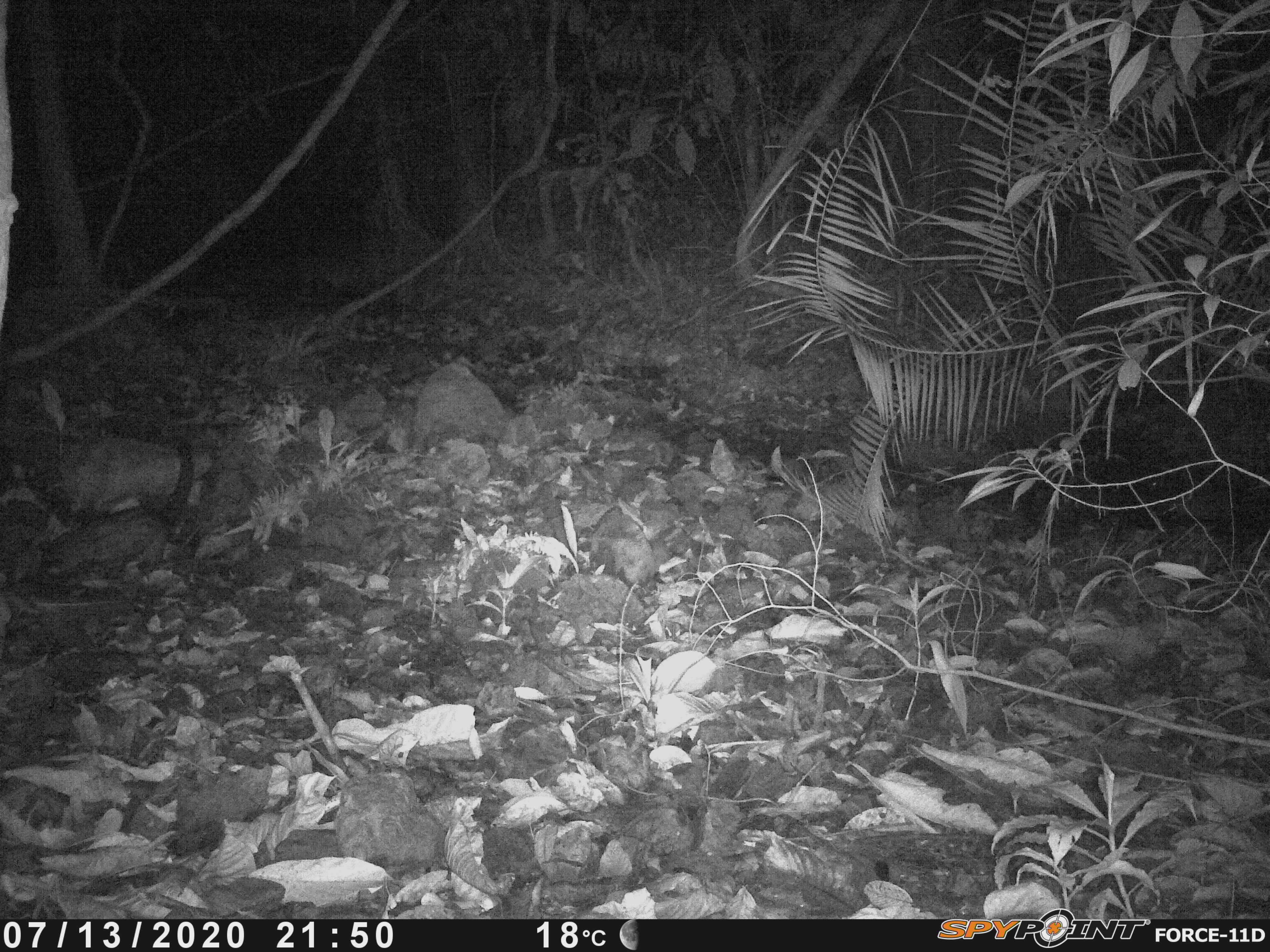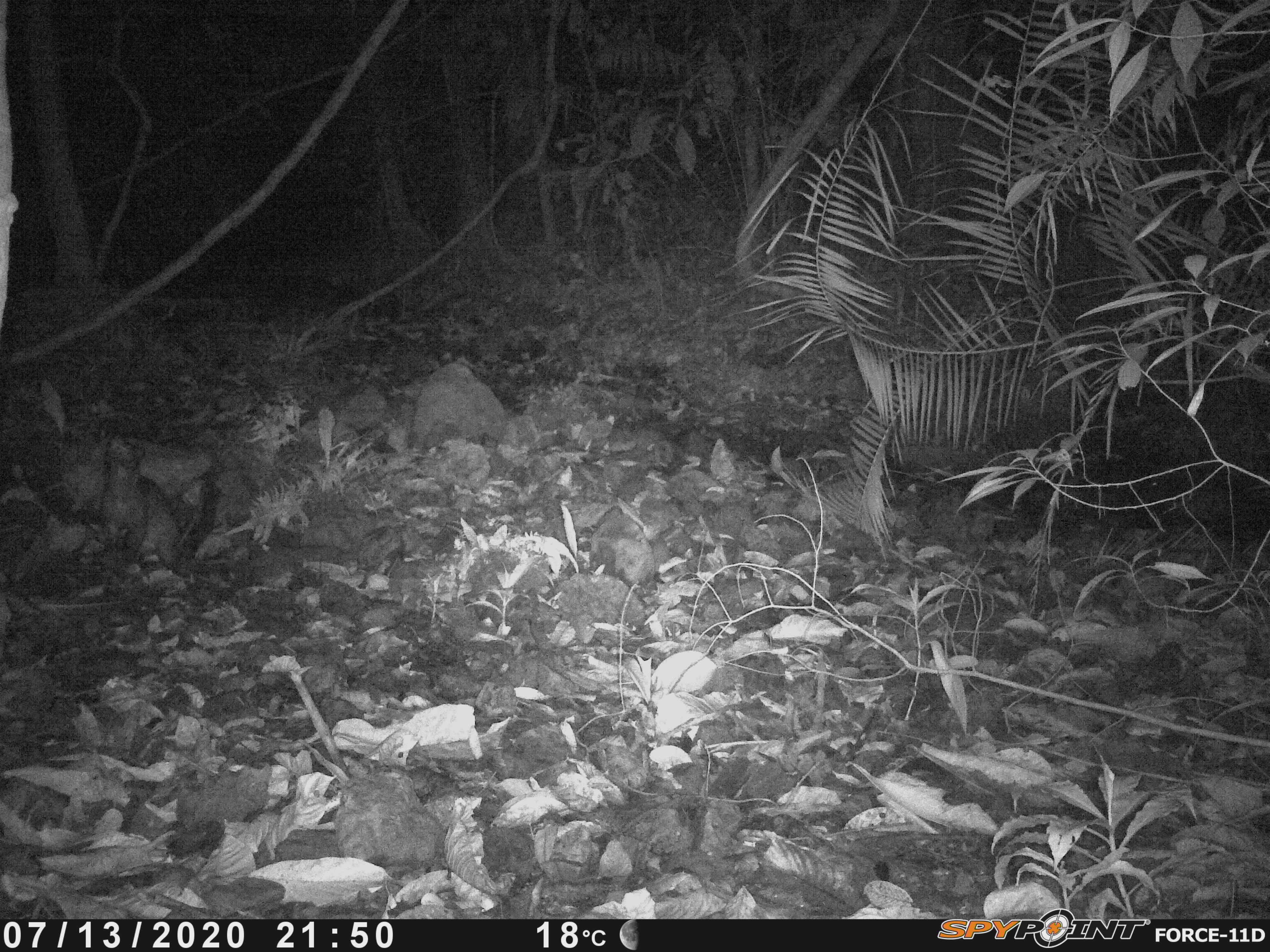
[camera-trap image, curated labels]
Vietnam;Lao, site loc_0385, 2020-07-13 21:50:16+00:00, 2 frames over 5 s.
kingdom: Animalia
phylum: Chordata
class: Mammalia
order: Carnivora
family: Viverridae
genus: Paradoxurus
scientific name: Paradoxurus hermaphroditus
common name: common palm civet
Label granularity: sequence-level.